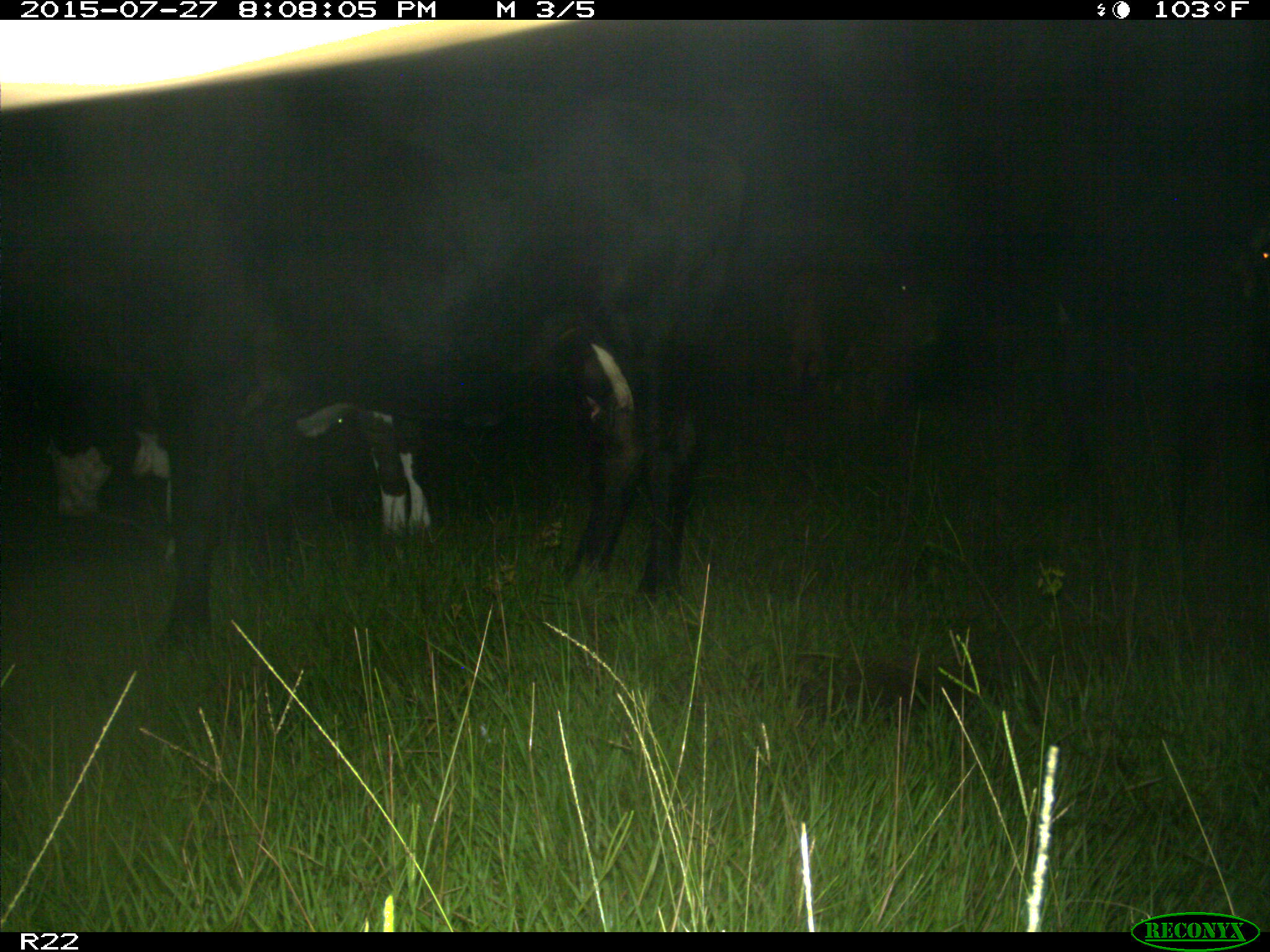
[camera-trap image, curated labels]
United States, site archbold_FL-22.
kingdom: Animalia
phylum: Chordata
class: Mammalia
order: Artiodactyla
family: Bovidae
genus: Bos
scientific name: Bos taurus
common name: domestic cow